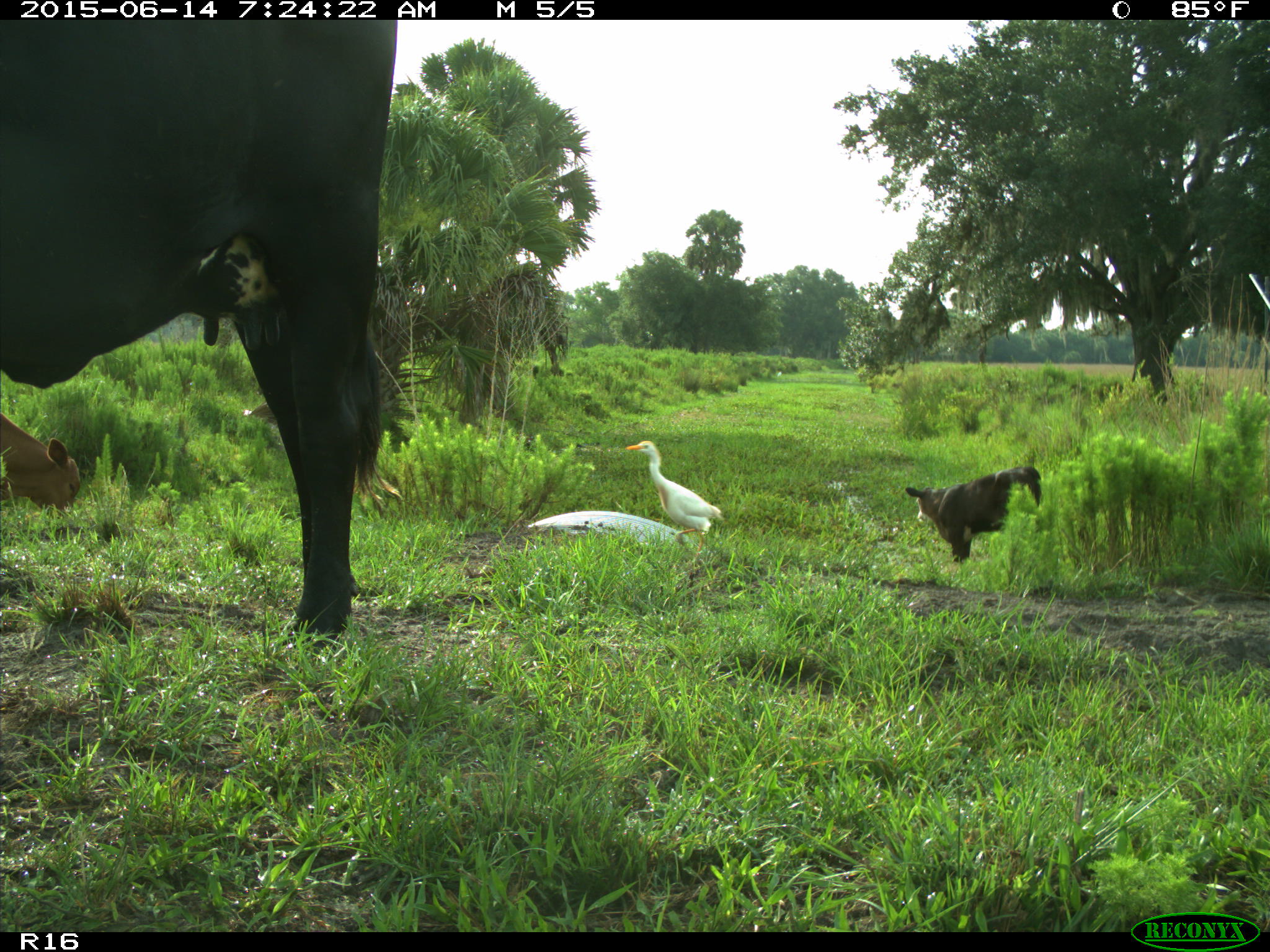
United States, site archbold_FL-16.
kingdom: Animalia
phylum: Chordata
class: Mammalia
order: Artiodactyla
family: Bovidae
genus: Bos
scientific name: Bos taurus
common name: domestic cow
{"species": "Bos taurus (domestic cow)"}